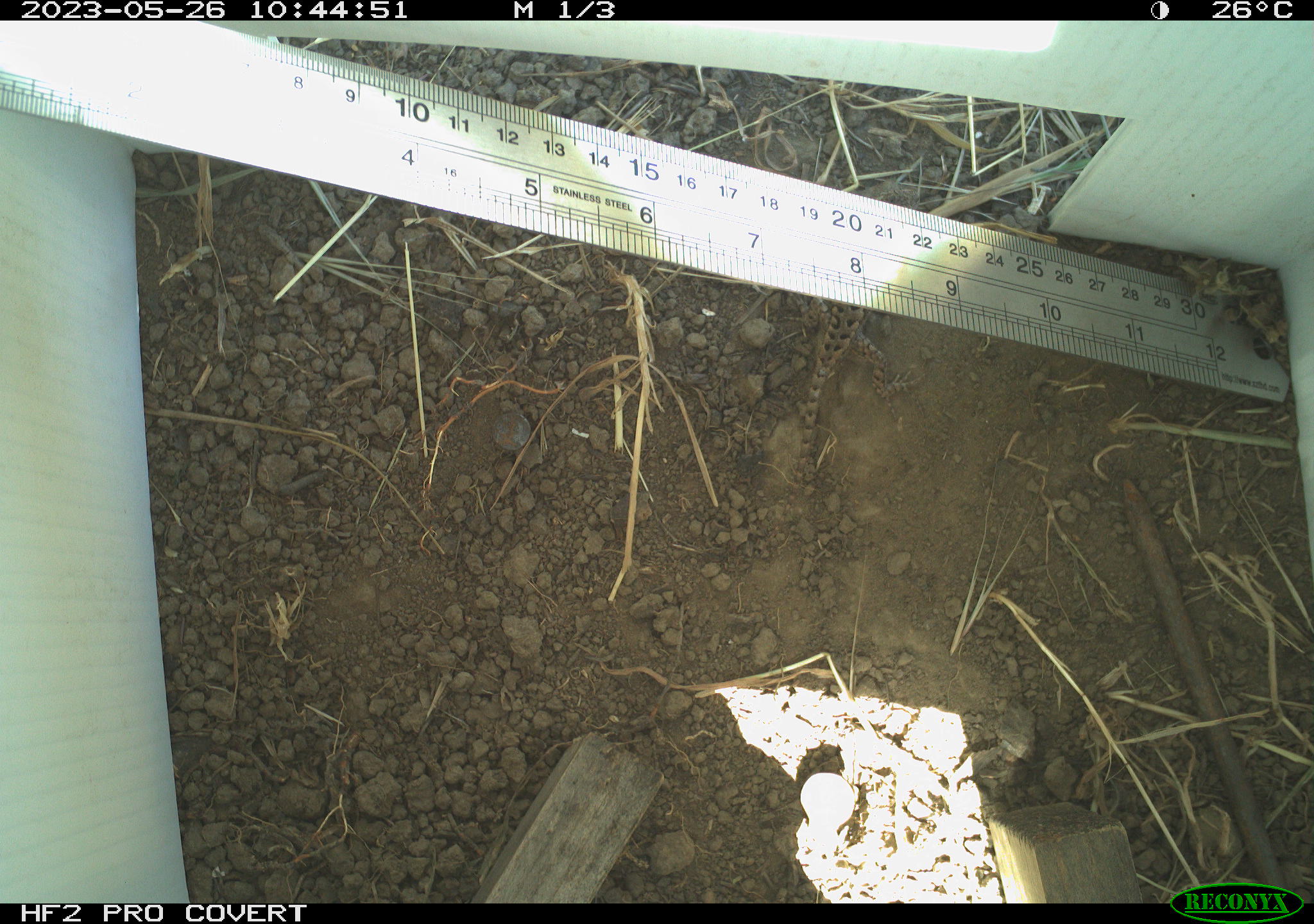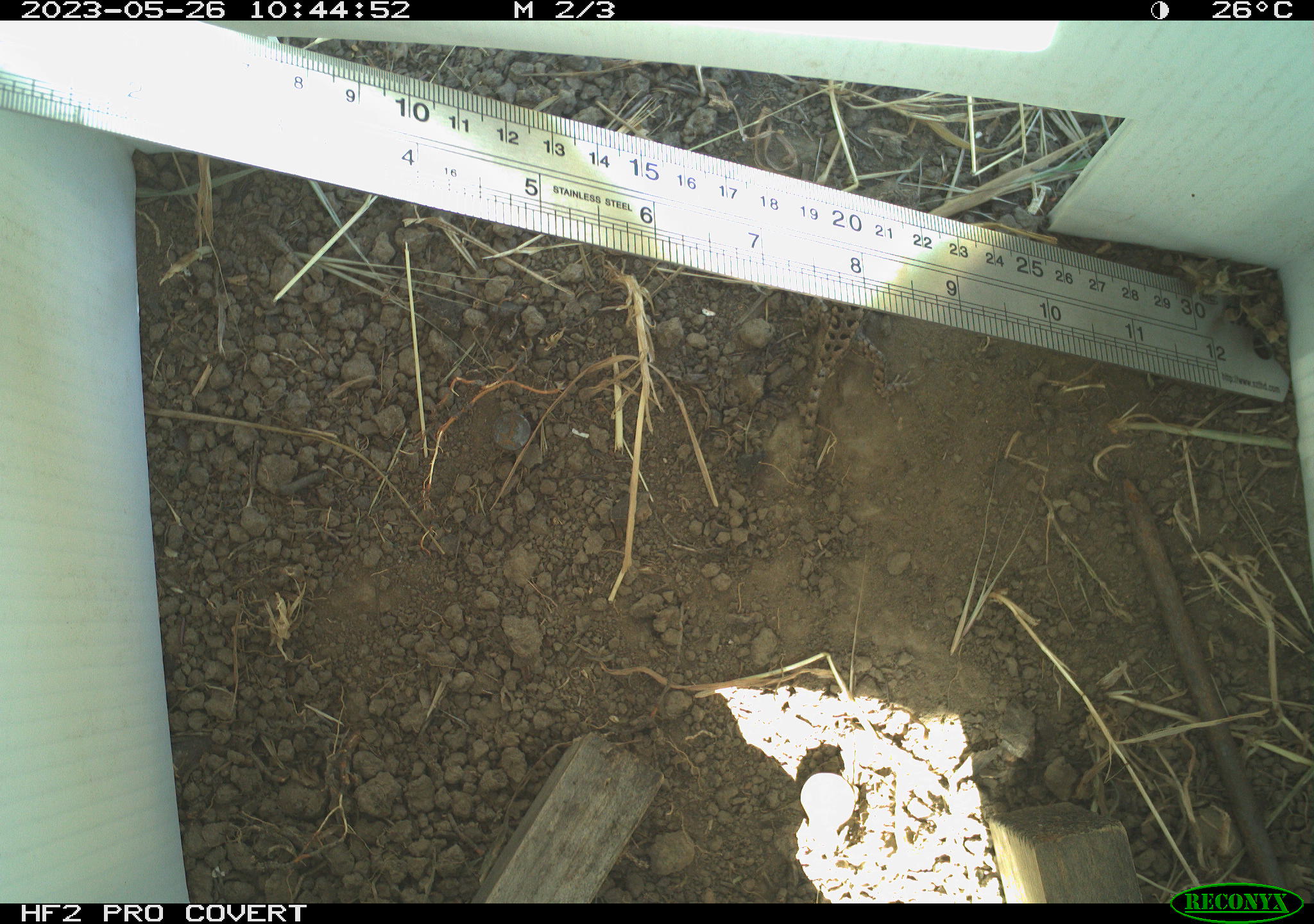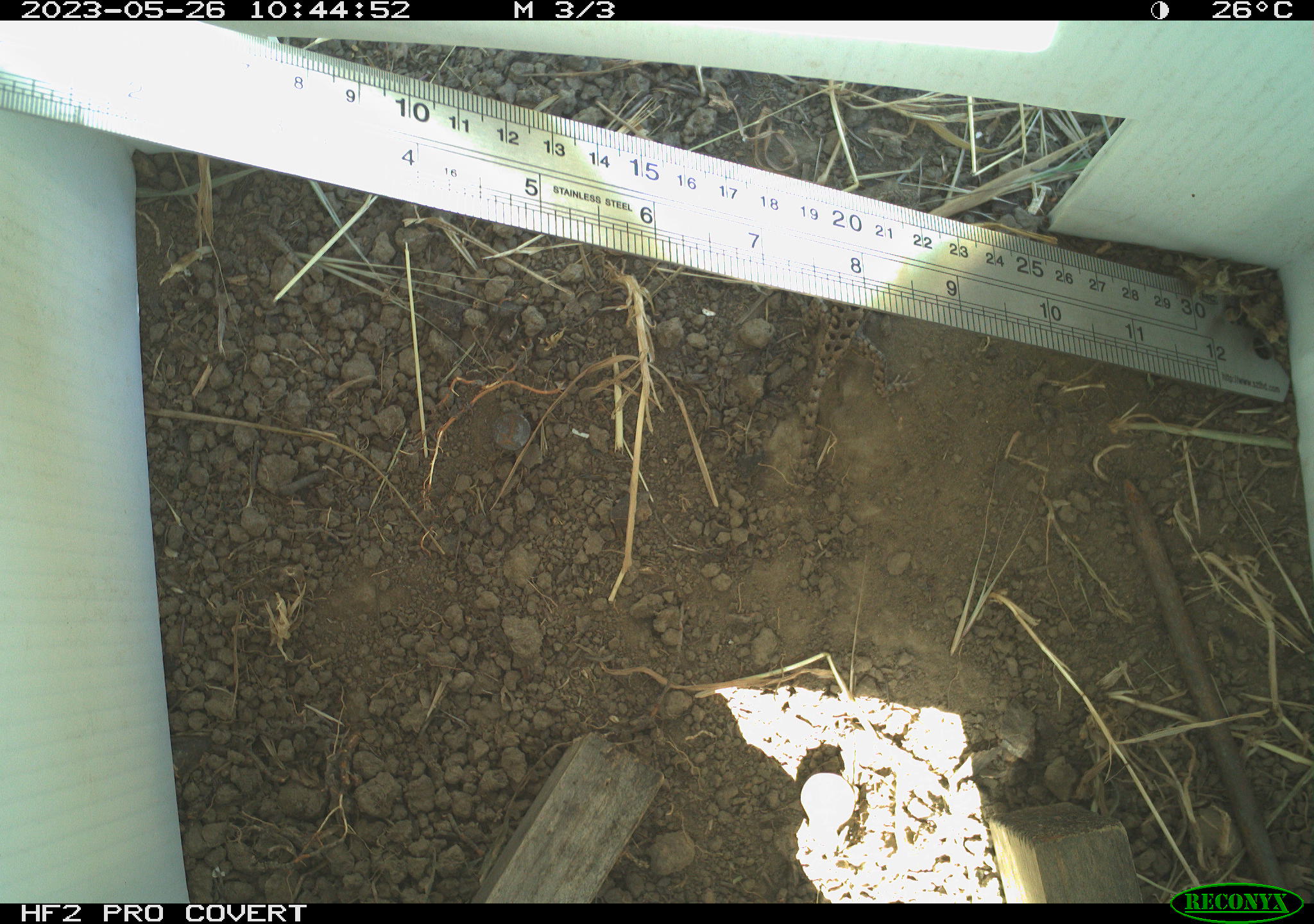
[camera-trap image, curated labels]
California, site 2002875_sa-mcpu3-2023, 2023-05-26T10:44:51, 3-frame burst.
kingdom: Animalia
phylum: Chordata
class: Reptilia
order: Squamata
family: Phrynosomatidae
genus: Sceloporus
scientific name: Sceloporus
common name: spiny lizards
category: sceloporus species